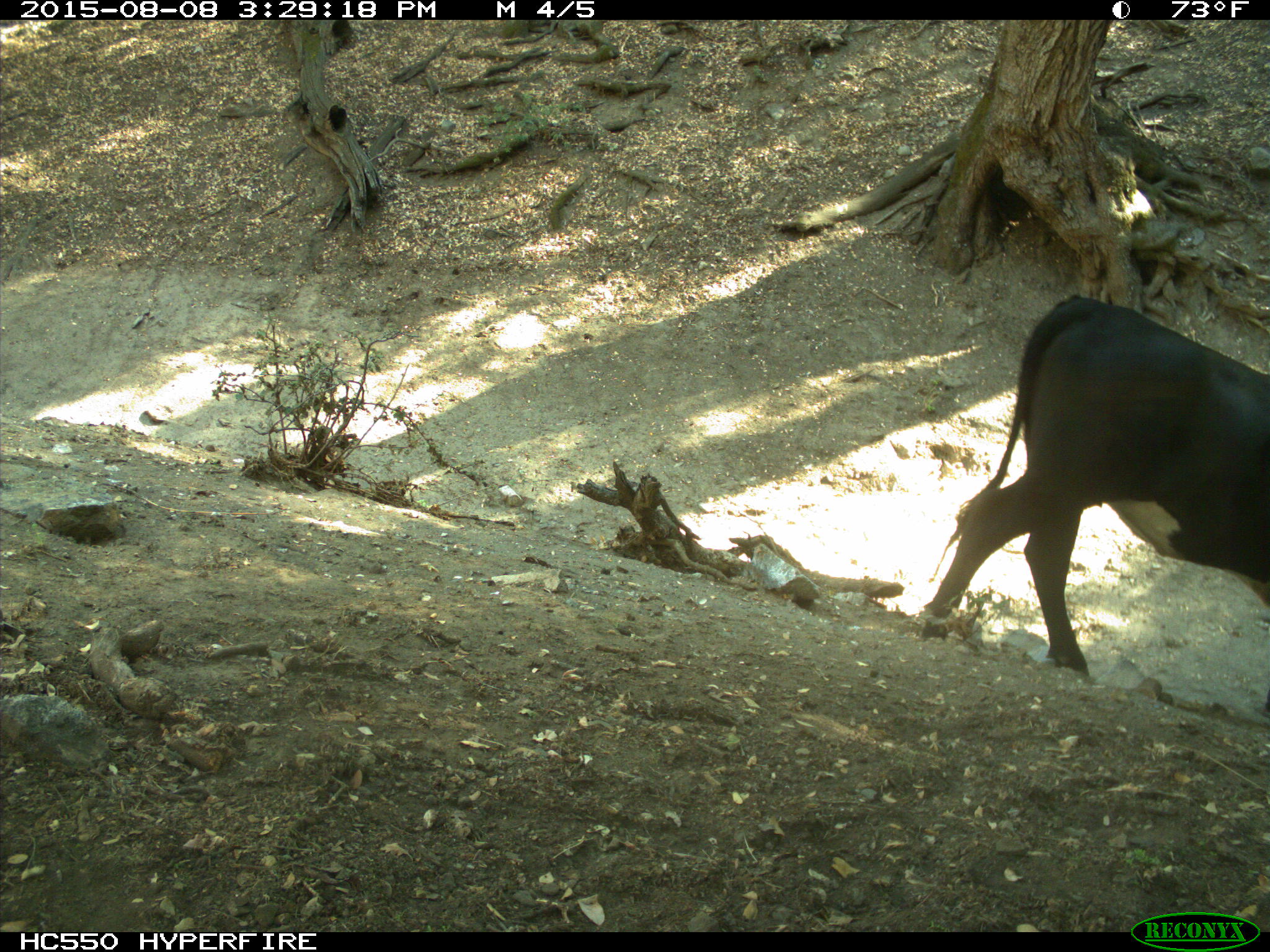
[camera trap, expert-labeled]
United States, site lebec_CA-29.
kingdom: Animalia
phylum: Chordata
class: Mammalia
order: Artiodactyla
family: Bovidae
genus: Bos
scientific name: Bos taurus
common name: domestic cow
Bos taurus (domestic cow).